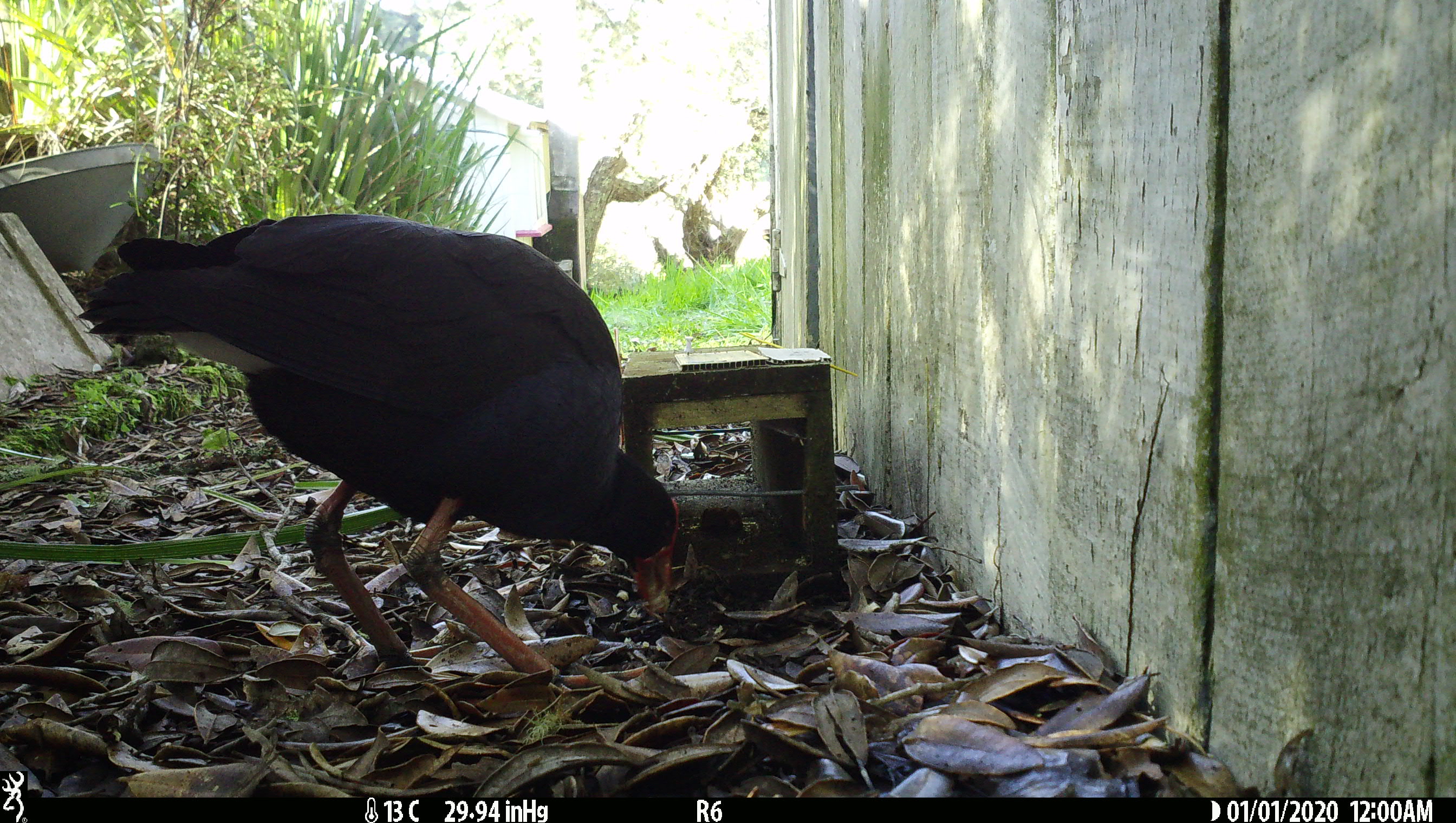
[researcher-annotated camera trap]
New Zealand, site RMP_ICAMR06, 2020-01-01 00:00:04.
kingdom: Animalia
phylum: Chordata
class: Aves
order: Gruiformes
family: Rallidae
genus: Porphyrio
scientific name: Porphyrio melanotus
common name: australasian swamphen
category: pukeko